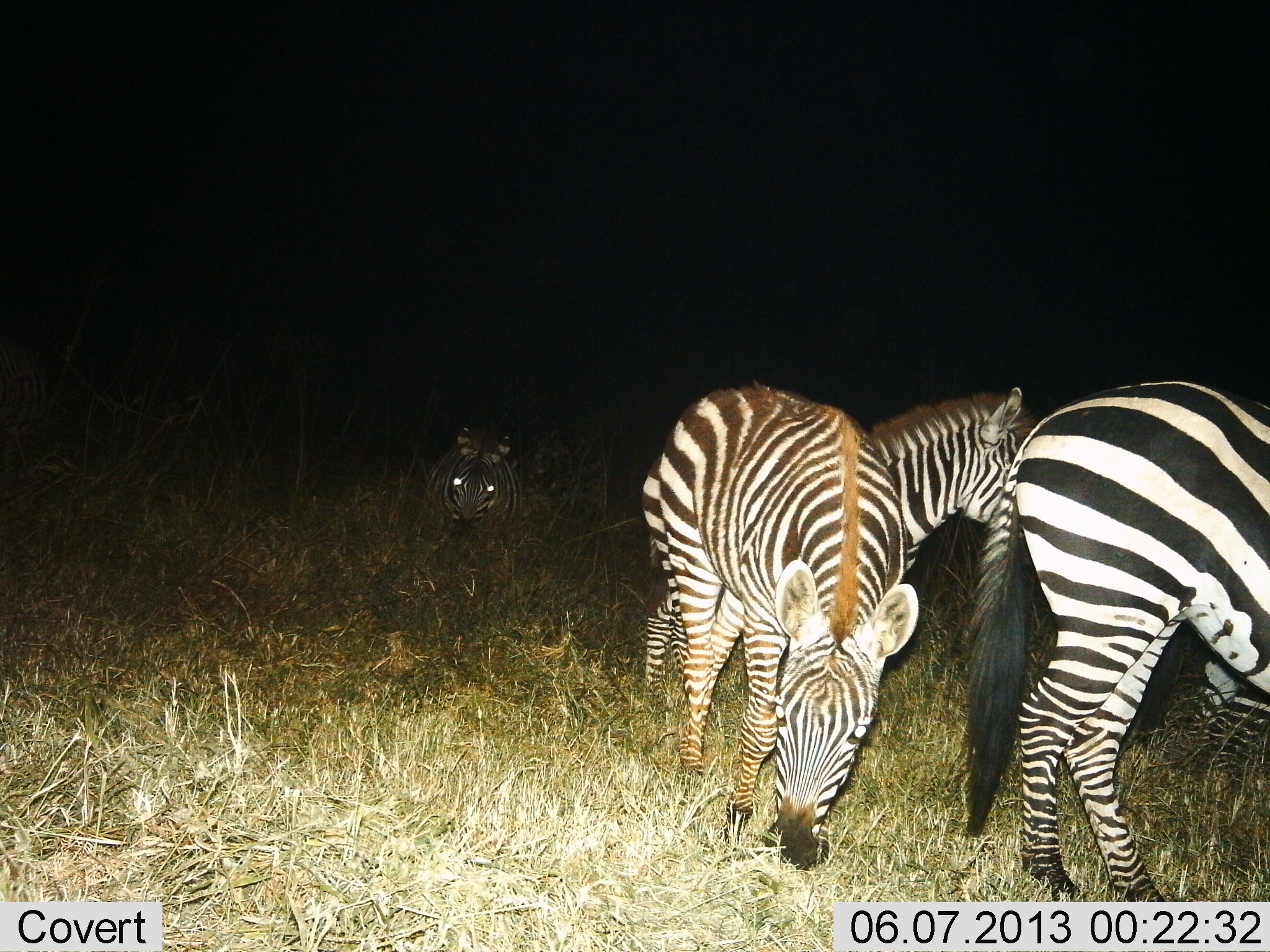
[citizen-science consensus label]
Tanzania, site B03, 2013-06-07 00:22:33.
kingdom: Animalia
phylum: Chordata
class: Mammalia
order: Perissodactyla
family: Equidae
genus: Equus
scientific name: Equus quagga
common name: plains zebra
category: zebra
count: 5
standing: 73%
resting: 38%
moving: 15%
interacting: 4%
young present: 0%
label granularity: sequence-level